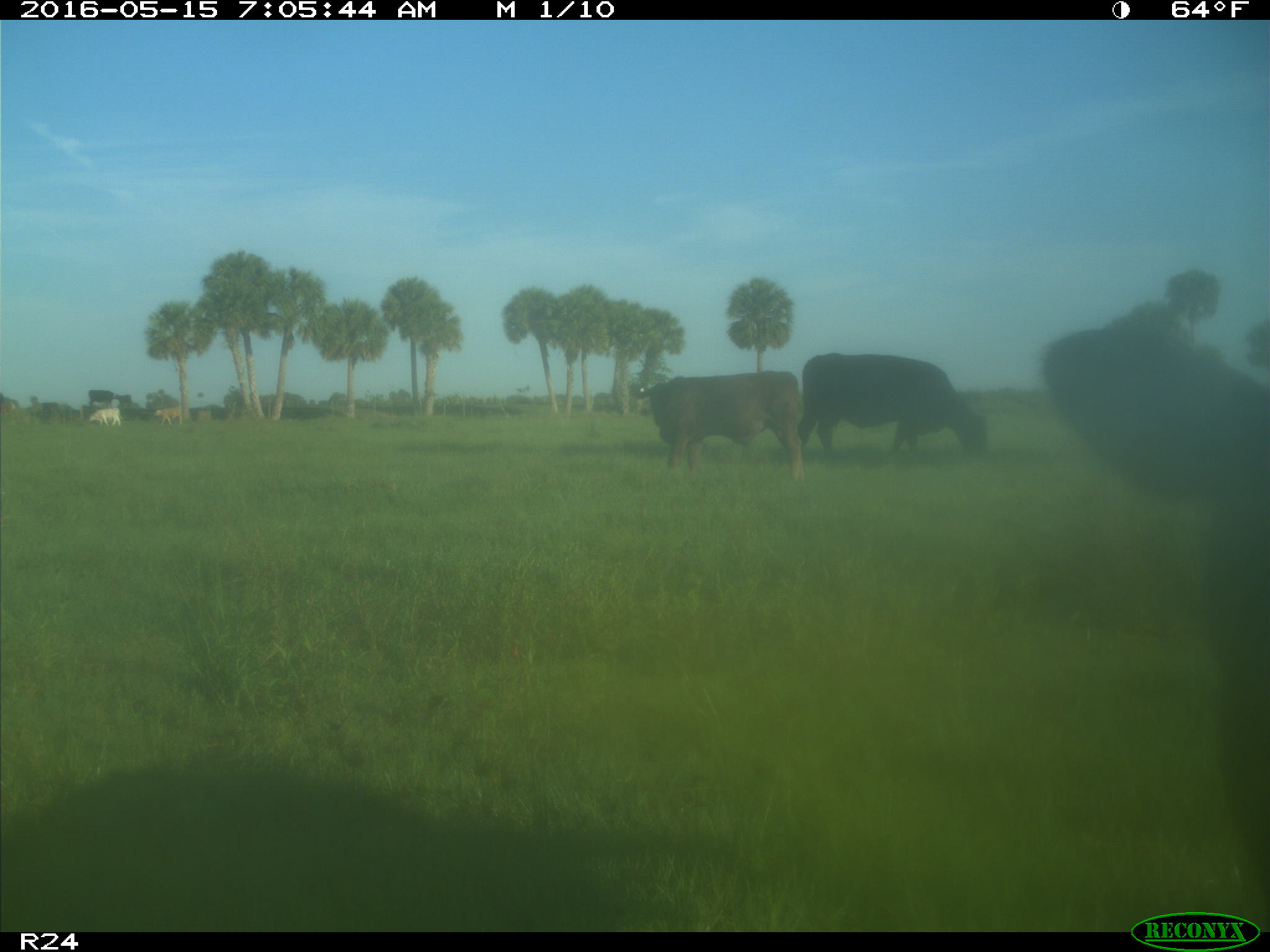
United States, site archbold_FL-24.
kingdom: Animalia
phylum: Chordata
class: Mammalia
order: Artiodactyla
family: Bovidae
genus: Bos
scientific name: Bos taurus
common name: domestic cow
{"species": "Bos taurus (domestic cow)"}